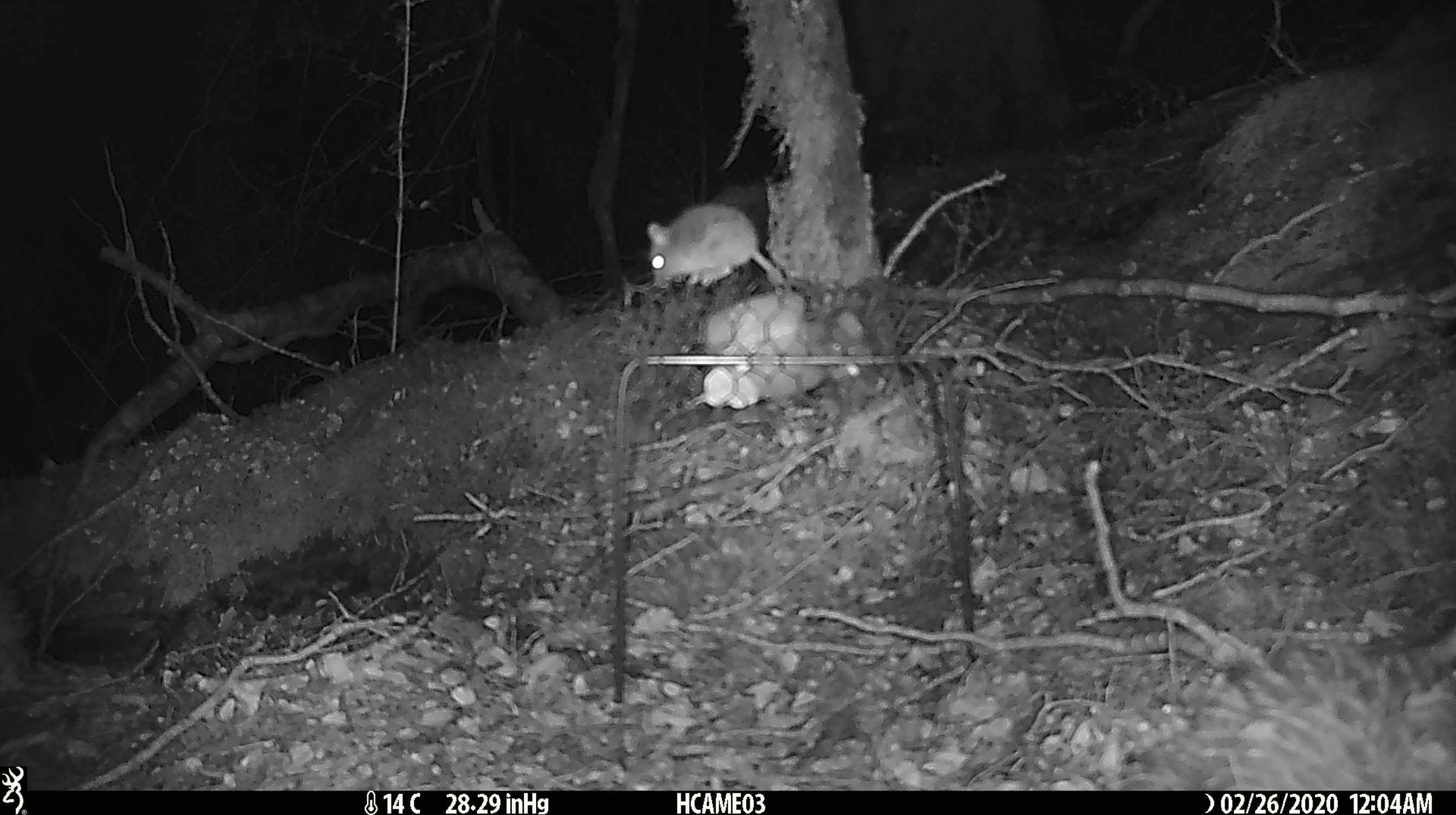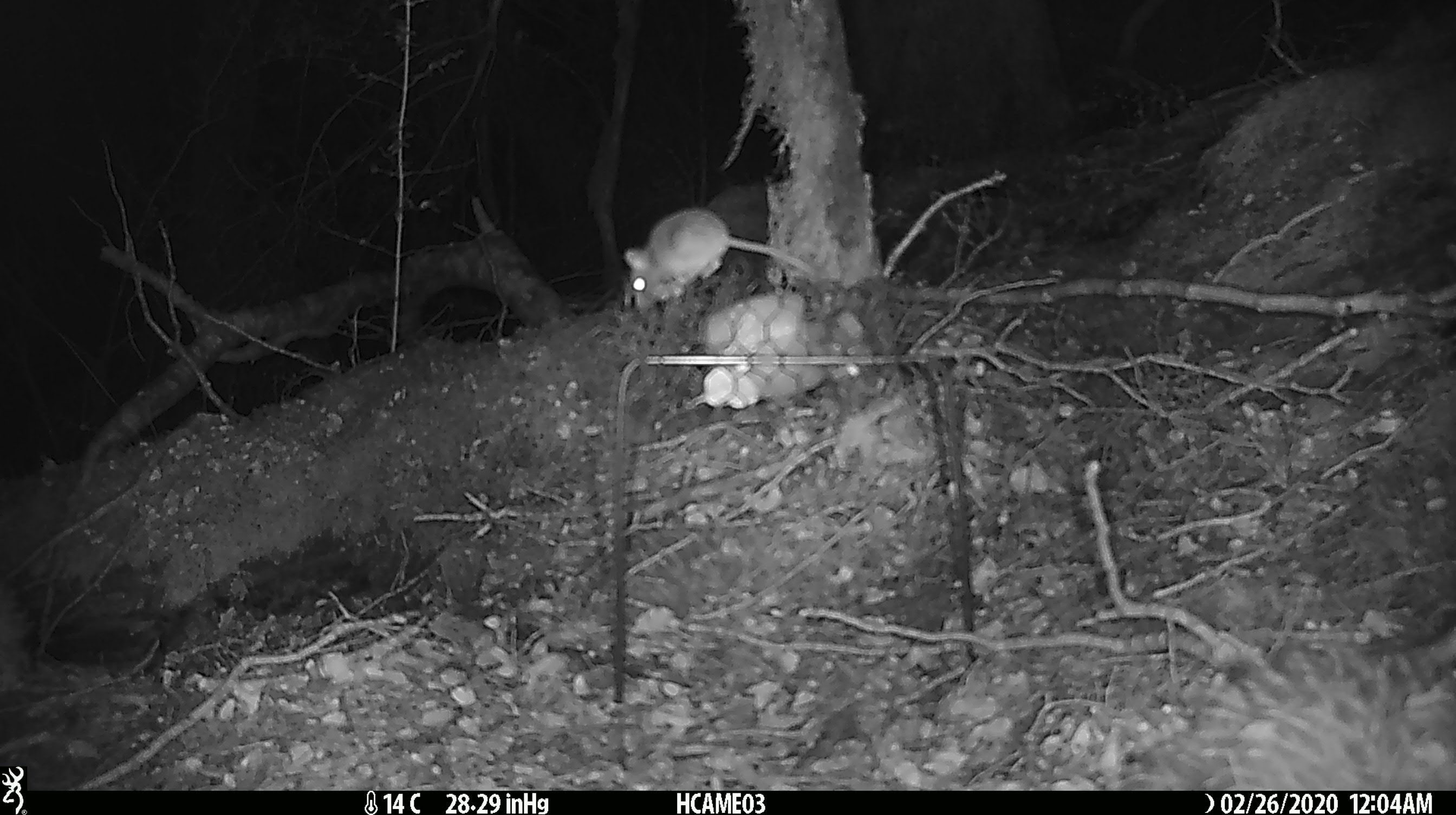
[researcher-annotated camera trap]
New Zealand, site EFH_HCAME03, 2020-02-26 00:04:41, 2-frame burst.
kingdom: Animalia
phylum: Chordata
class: Mammalia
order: Rodentia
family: Muridae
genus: Mus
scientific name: Mus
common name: mouse